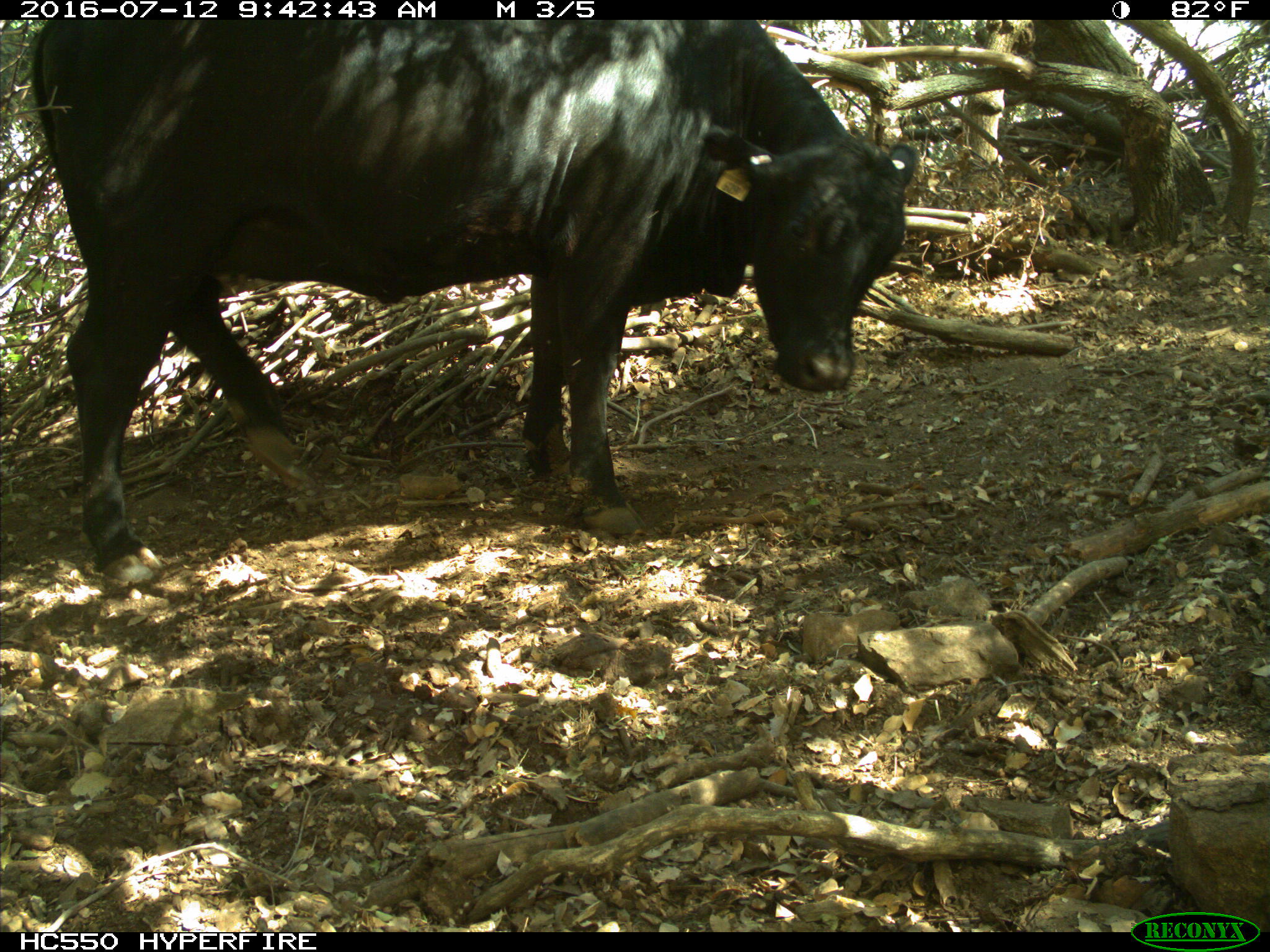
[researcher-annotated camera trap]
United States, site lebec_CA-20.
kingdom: Animalia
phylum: Chordata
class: Mammalia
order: Artiodactyla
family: Bovidae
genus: Bos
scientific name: Bos taurus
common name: domestic cow